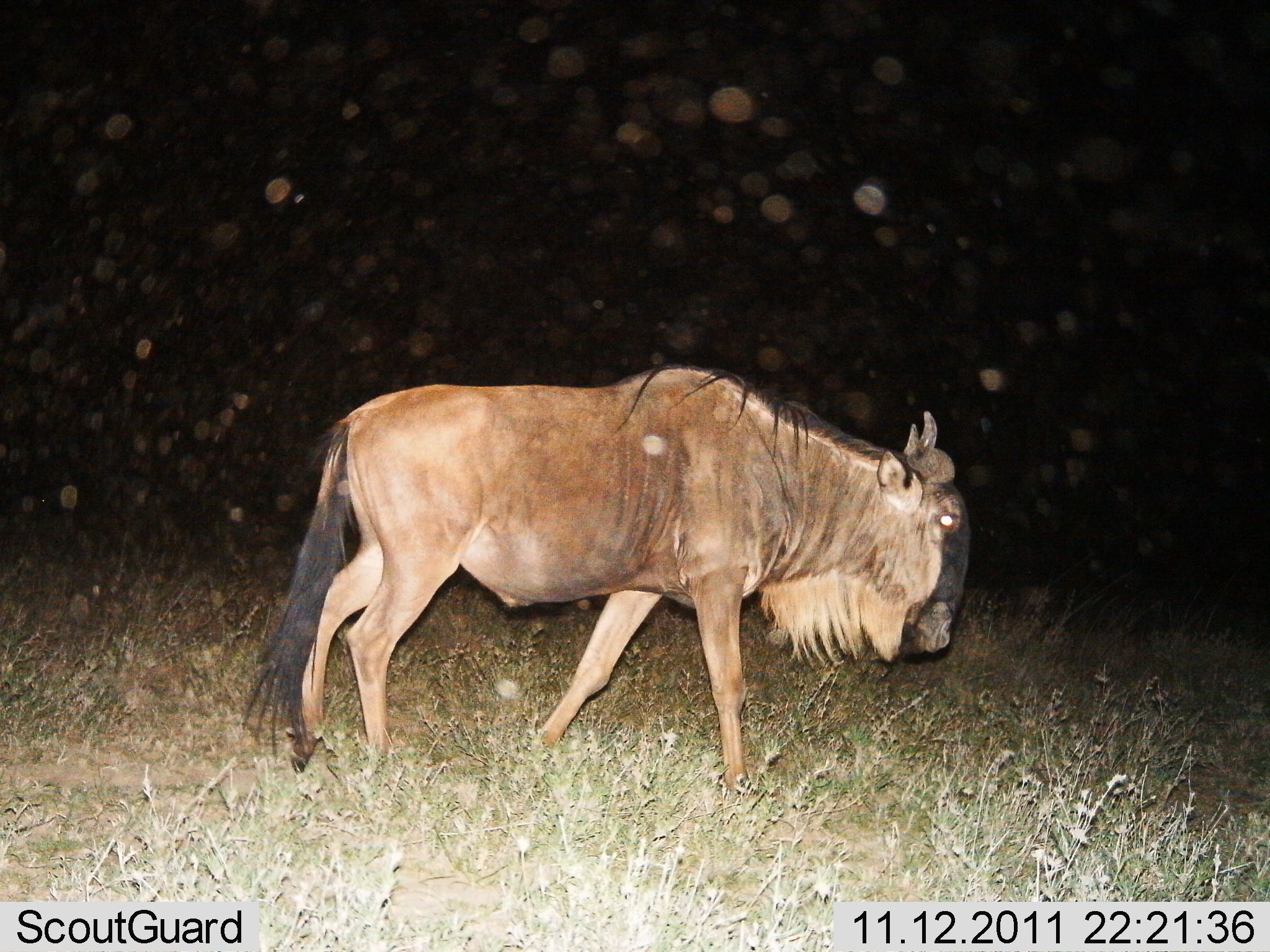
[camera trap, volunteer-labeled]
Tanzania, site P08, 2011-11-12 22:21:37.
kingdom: Animalia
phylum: Chordata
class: Mammalia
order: Artiodactyla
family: Bovidae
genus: Connochaetes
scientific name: Connochaetes taurinus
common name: blue wildebeest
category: wildebeest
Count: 1.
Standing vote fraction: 18%.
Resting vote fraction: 0%.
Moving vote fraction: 82%.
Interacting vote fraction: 0%.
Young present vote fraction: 0%.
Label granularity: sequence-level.